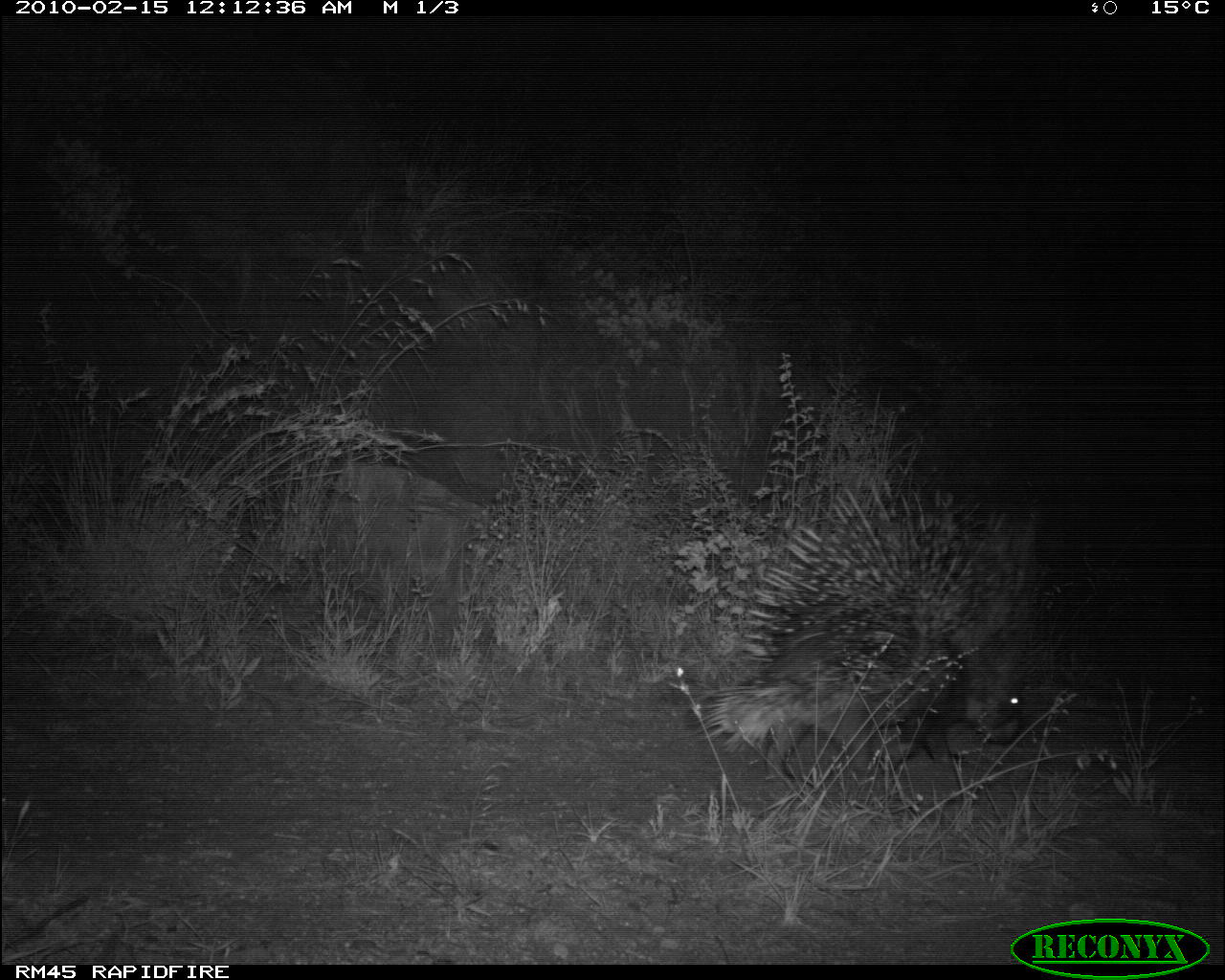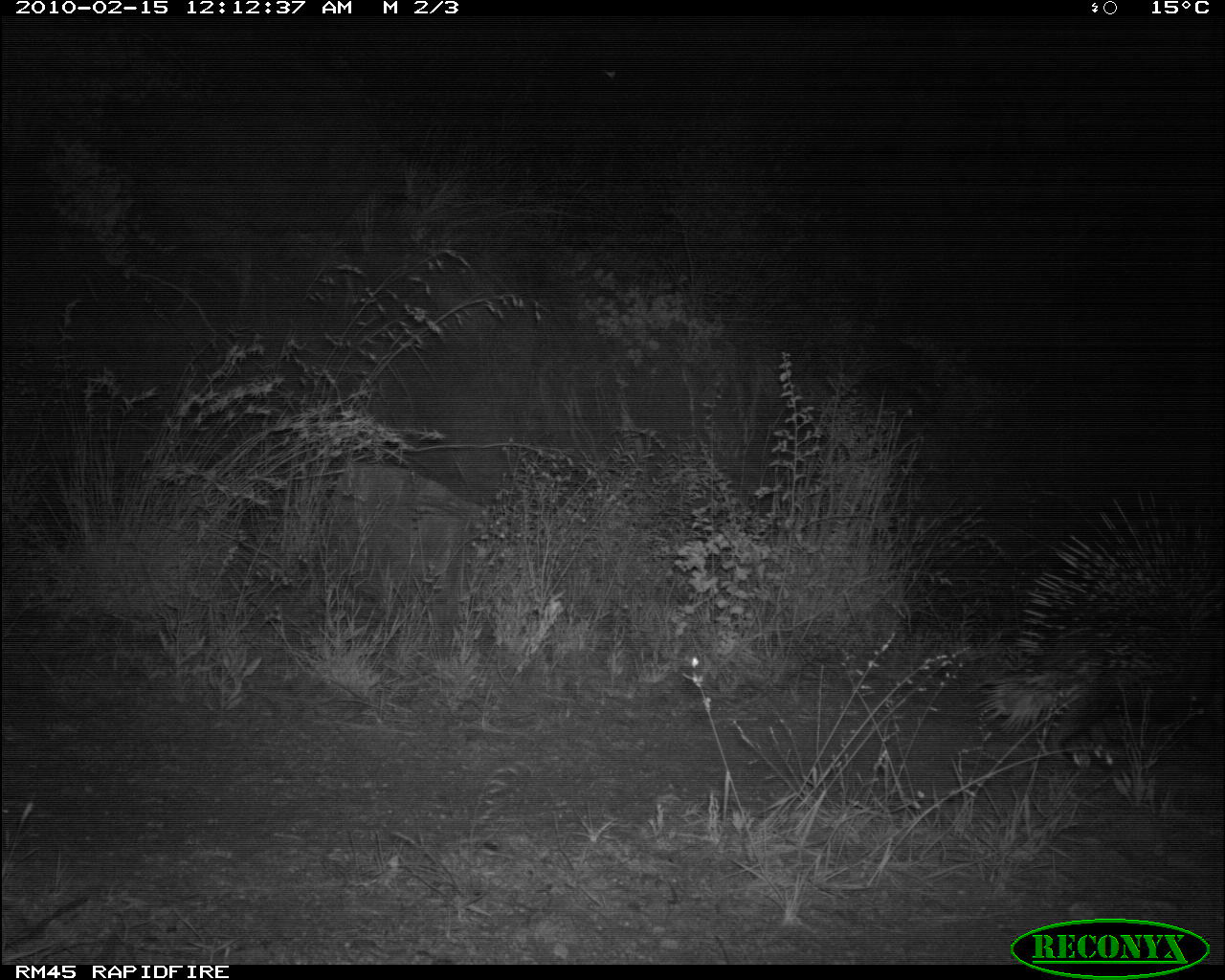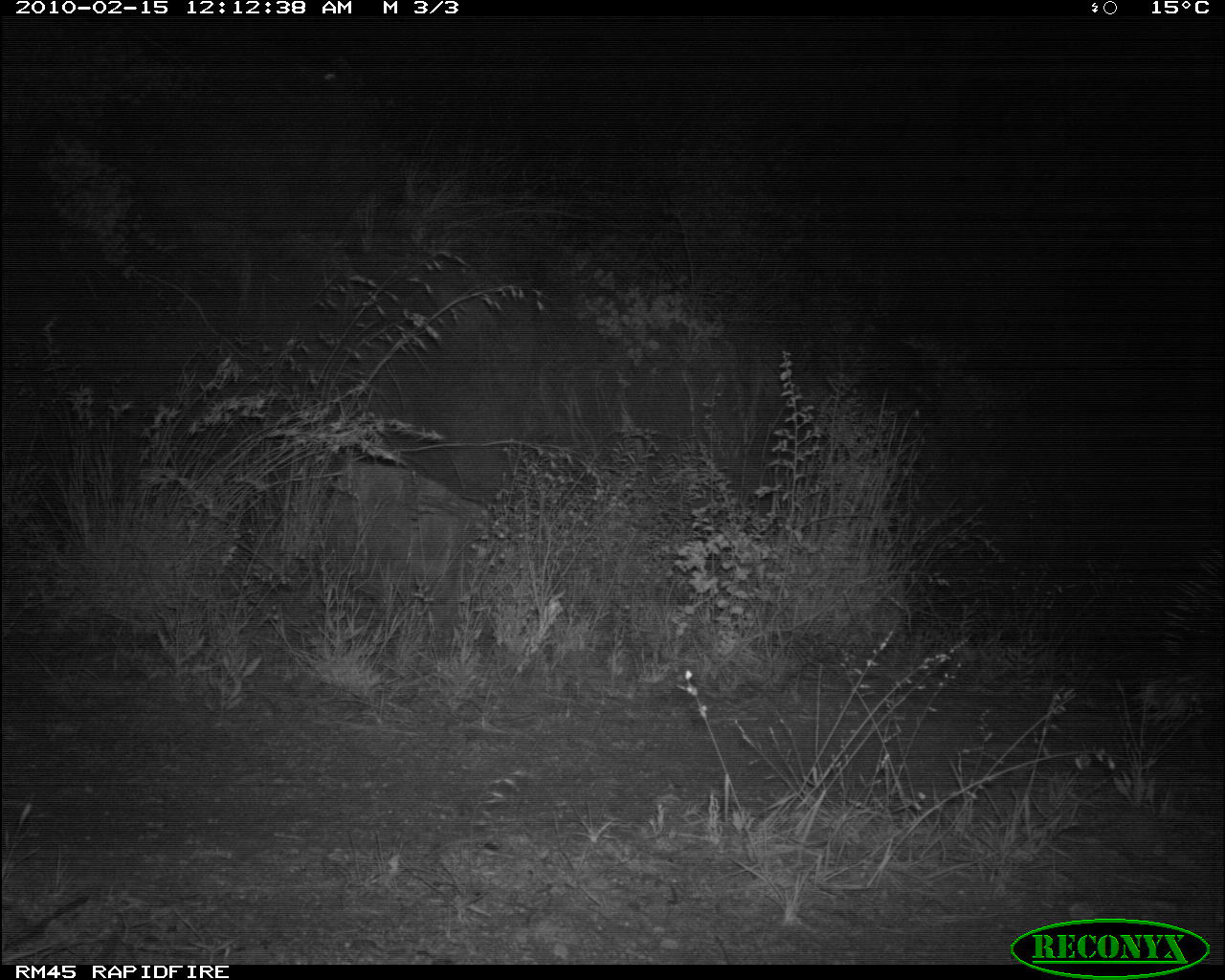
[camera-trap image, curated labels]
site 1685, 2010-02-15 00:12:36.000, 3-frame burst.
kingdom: Animalia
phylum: Chordata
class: Mammalia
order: Rodentia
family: Hystricidae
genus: Hystrix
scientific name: Hystrix cristata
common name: crested porcupine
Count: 1.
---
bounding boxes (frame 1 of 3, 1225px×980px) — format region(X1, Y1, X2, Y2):
hystrix cristata: region(686, 478, 1036, 792)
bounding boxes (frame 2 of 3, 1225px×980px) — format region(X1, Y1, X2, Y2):
hystrix cristata: region(972, 493, 1222, 765)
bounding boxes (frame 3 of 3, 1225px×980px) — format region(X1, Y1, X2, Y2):
hystrix cristata: region(1128, 544, 1222, 750)